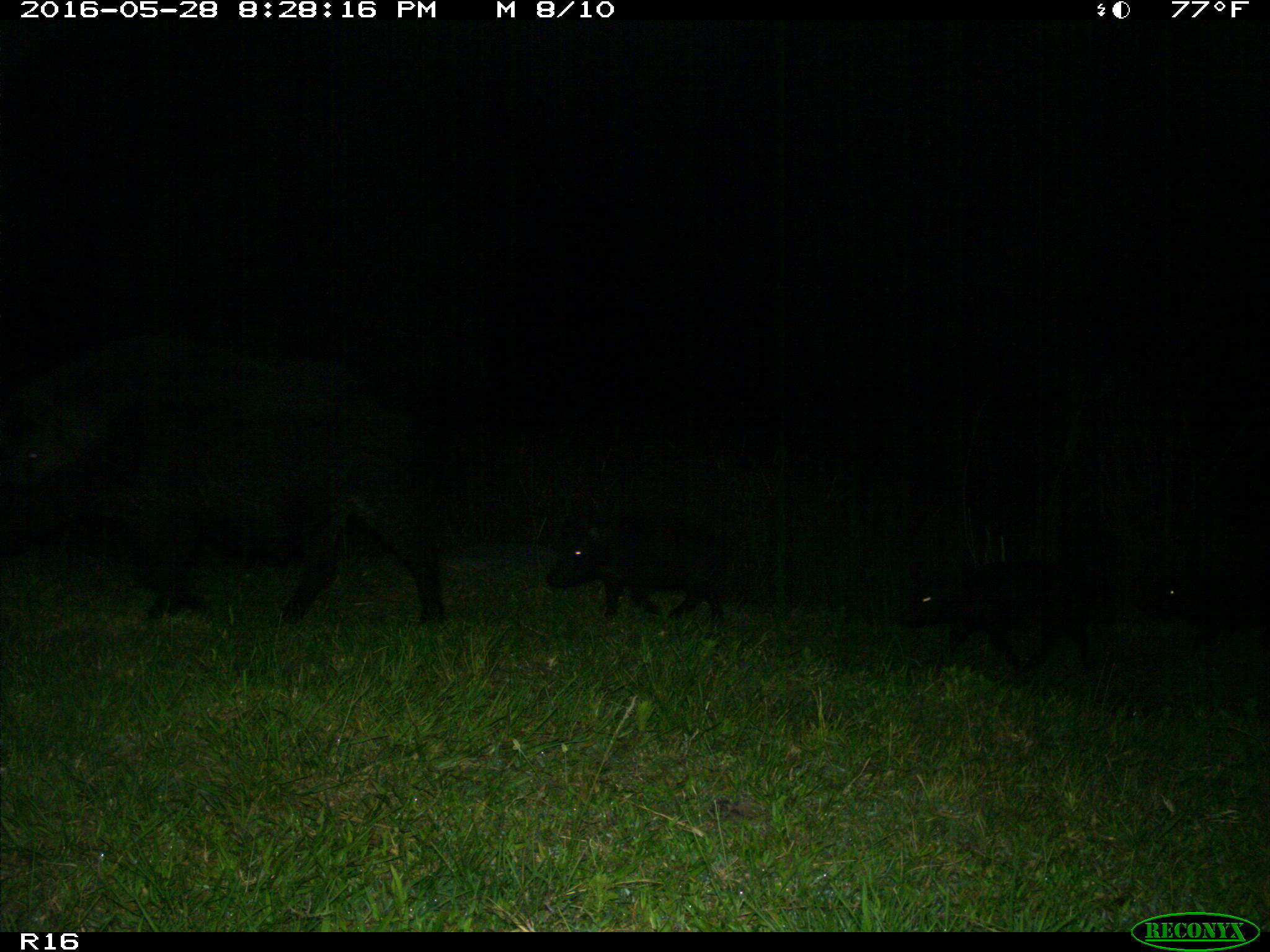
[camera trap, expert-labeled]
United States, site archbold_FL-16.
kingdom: Animalia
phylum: Chordata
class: Mammalia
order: Artiodactyla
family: Suidae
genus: Sus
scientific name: Sus scrofa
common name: wild boar